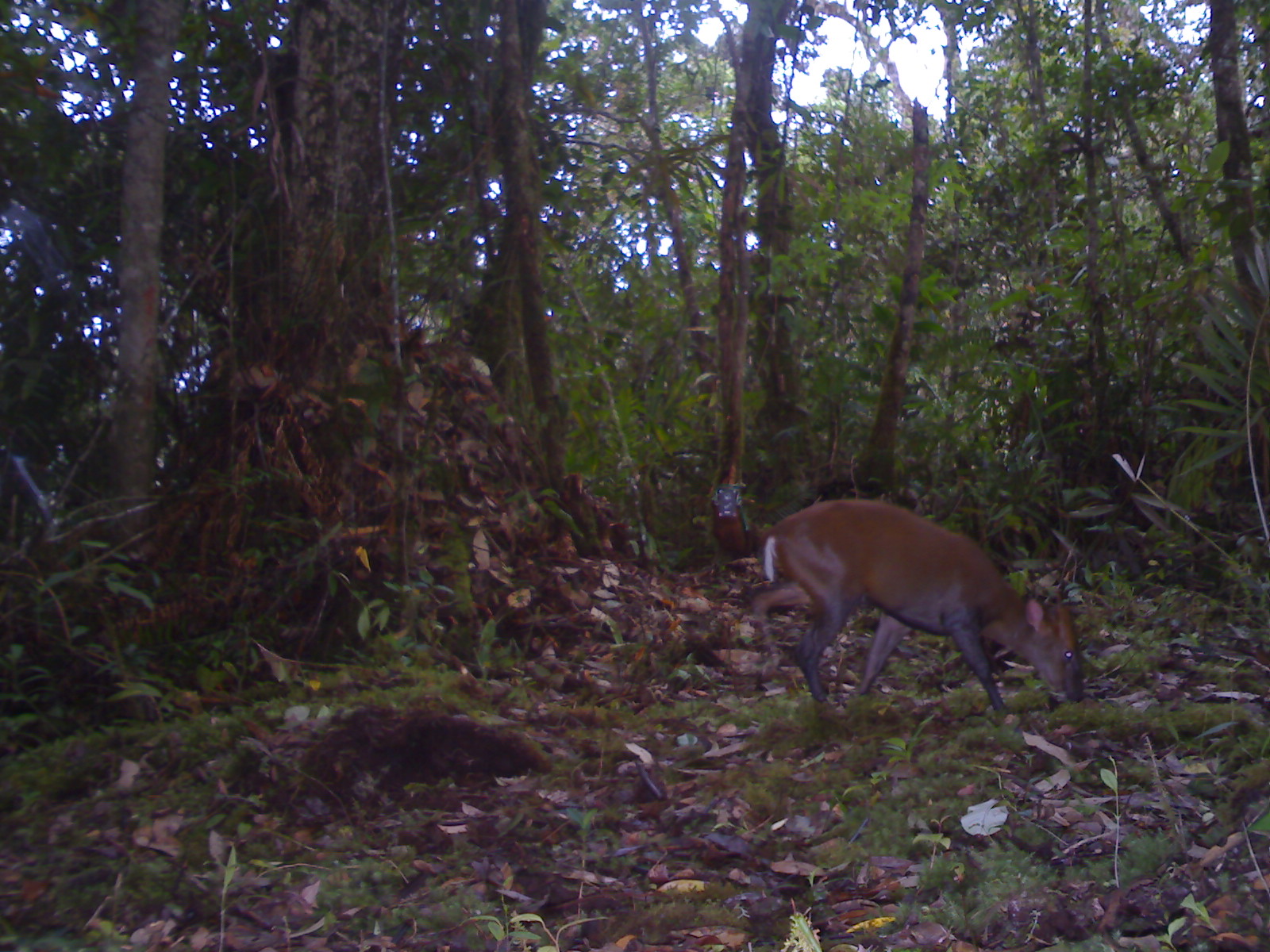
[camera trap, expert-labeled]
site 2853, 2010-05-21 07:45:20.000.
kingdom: Animalia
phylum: Chordata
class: Mammalia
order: Artiodactyla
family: Cervidae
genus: Muntiacus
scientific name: Muntiacus muntjak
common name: southern red muntjac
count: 1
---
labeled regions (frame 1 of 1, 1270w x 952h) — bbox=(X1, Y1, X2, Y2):
muntiacus muntjak: bbox=(747, 497, 1084, 713)